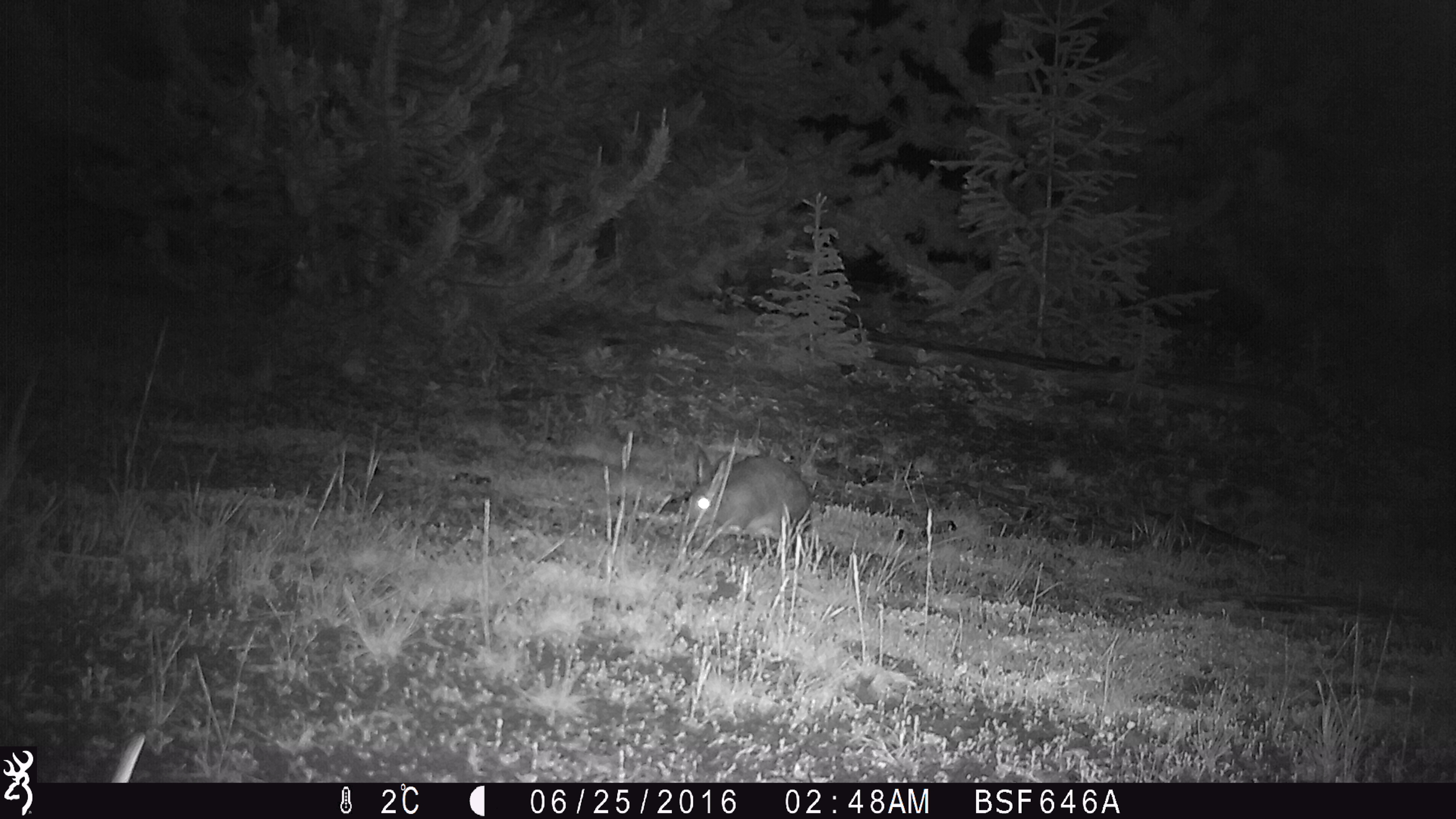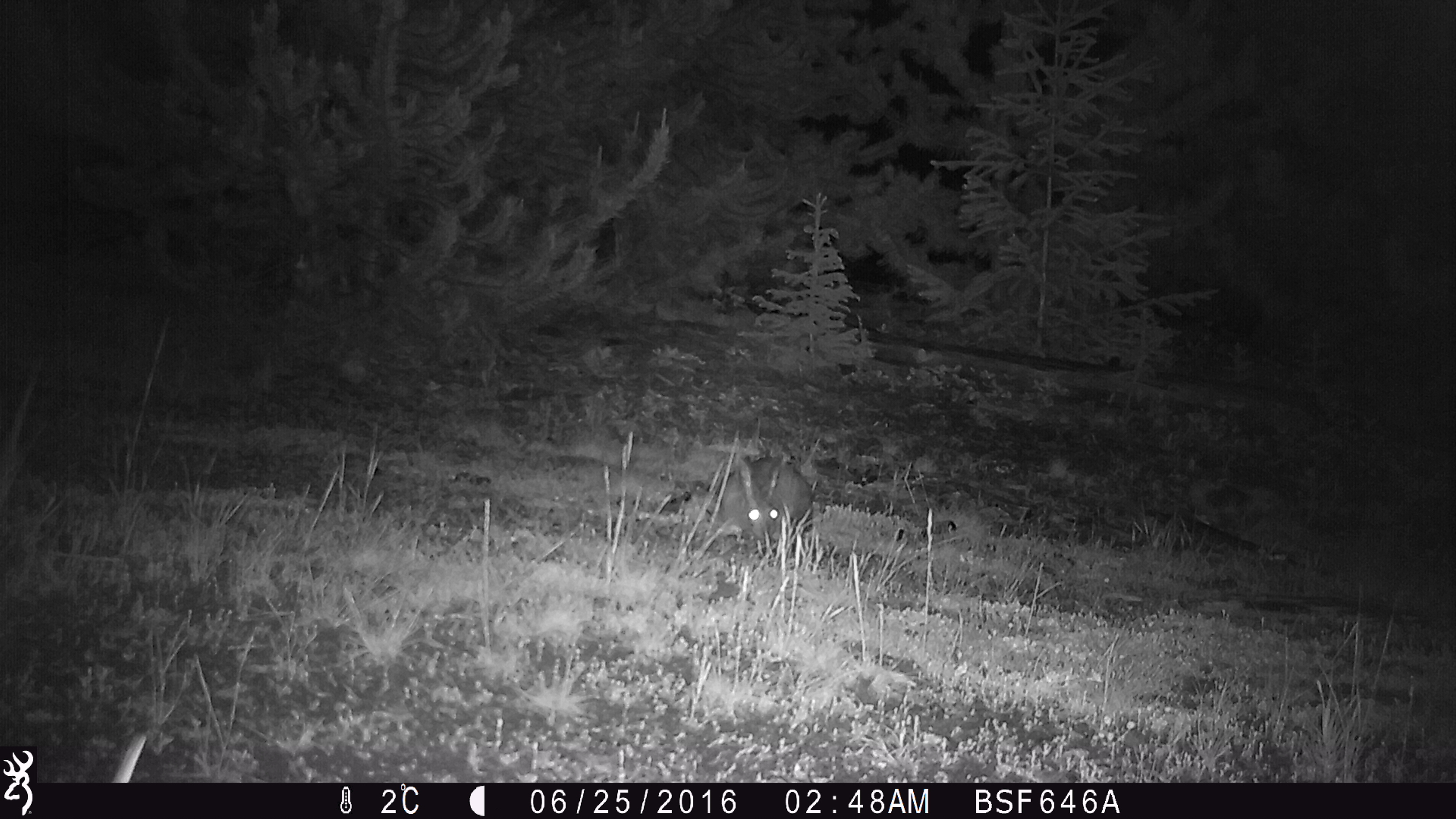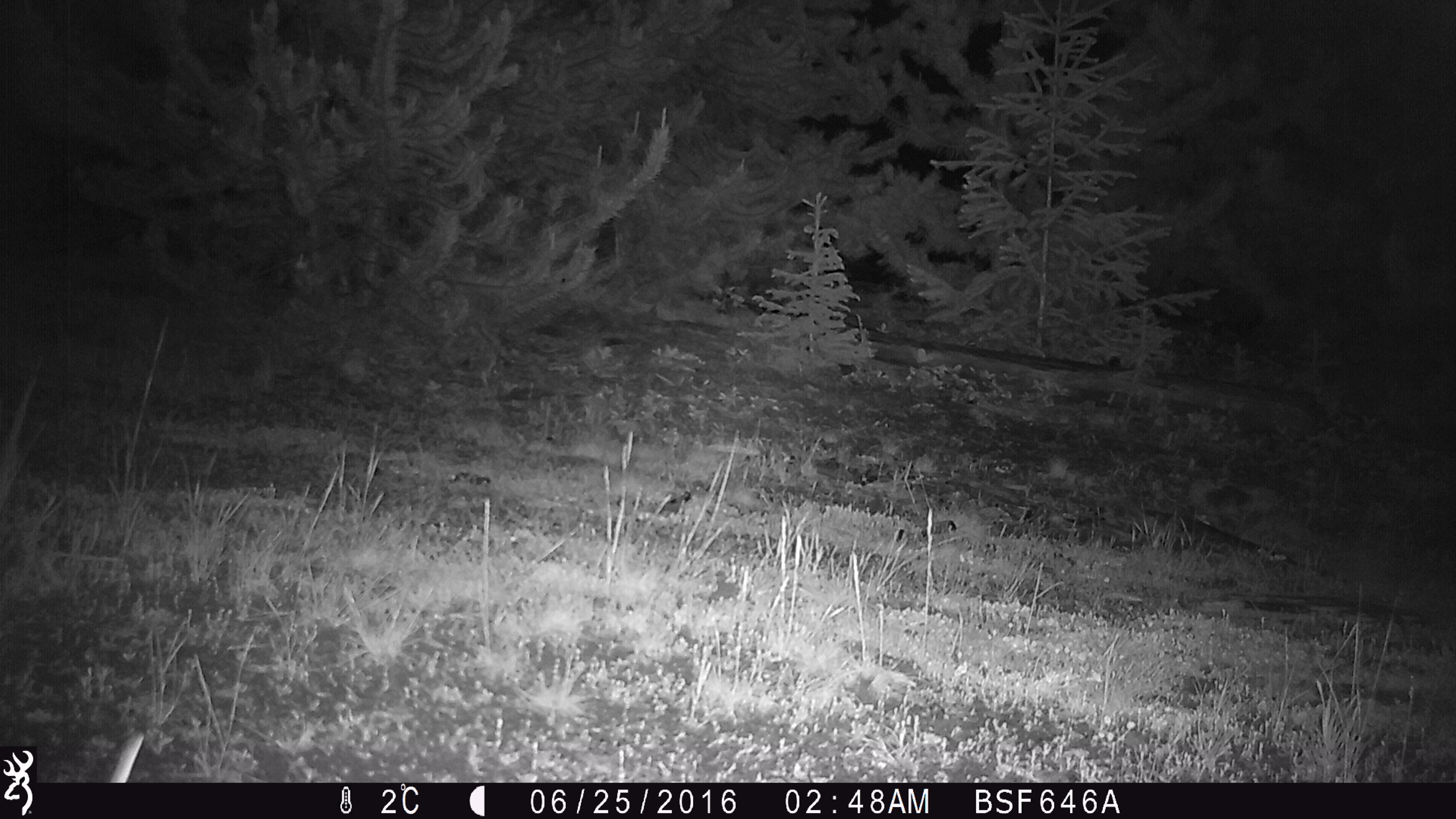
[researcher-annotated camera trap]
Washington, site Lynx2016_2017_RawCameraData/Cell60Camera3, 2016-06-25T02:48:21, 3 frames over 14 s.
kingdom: Animalia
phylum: Chordata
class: Mammalia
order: Lagomorpha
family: Leporidae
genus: Lepus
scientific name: Lepus americanus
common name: snowshoe hare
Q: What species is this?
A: Lepus americanus (snowshoe hare).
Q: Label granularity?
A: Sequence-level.